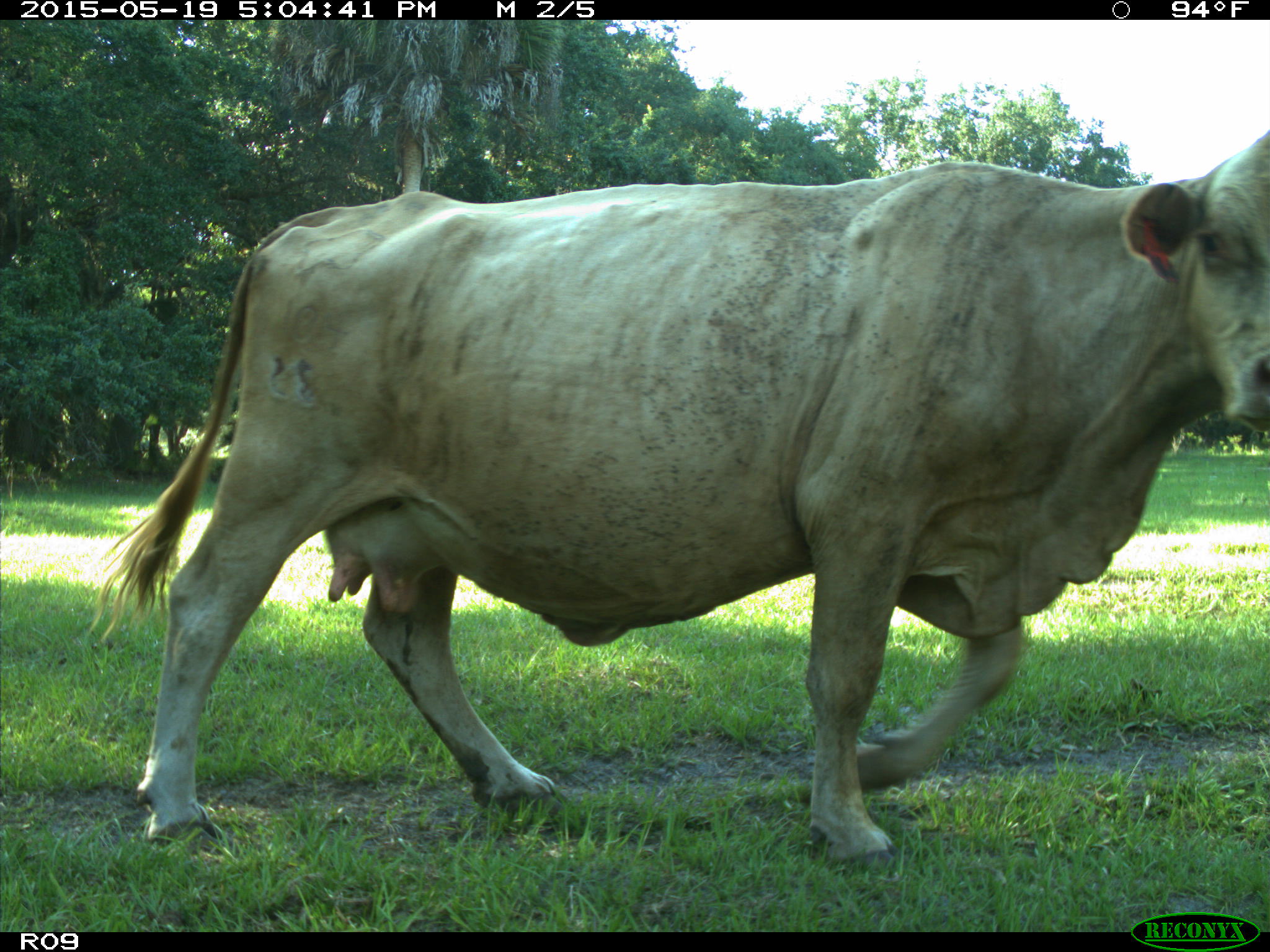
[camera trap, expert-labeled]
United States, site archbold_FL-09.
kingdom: Animalia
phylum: Chordata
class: Mammalia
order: Artiodactyla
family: Bovidae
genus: Bos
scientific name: Bos taurus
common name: domestic cow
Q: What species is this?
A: Bos taurus (domestic cow).